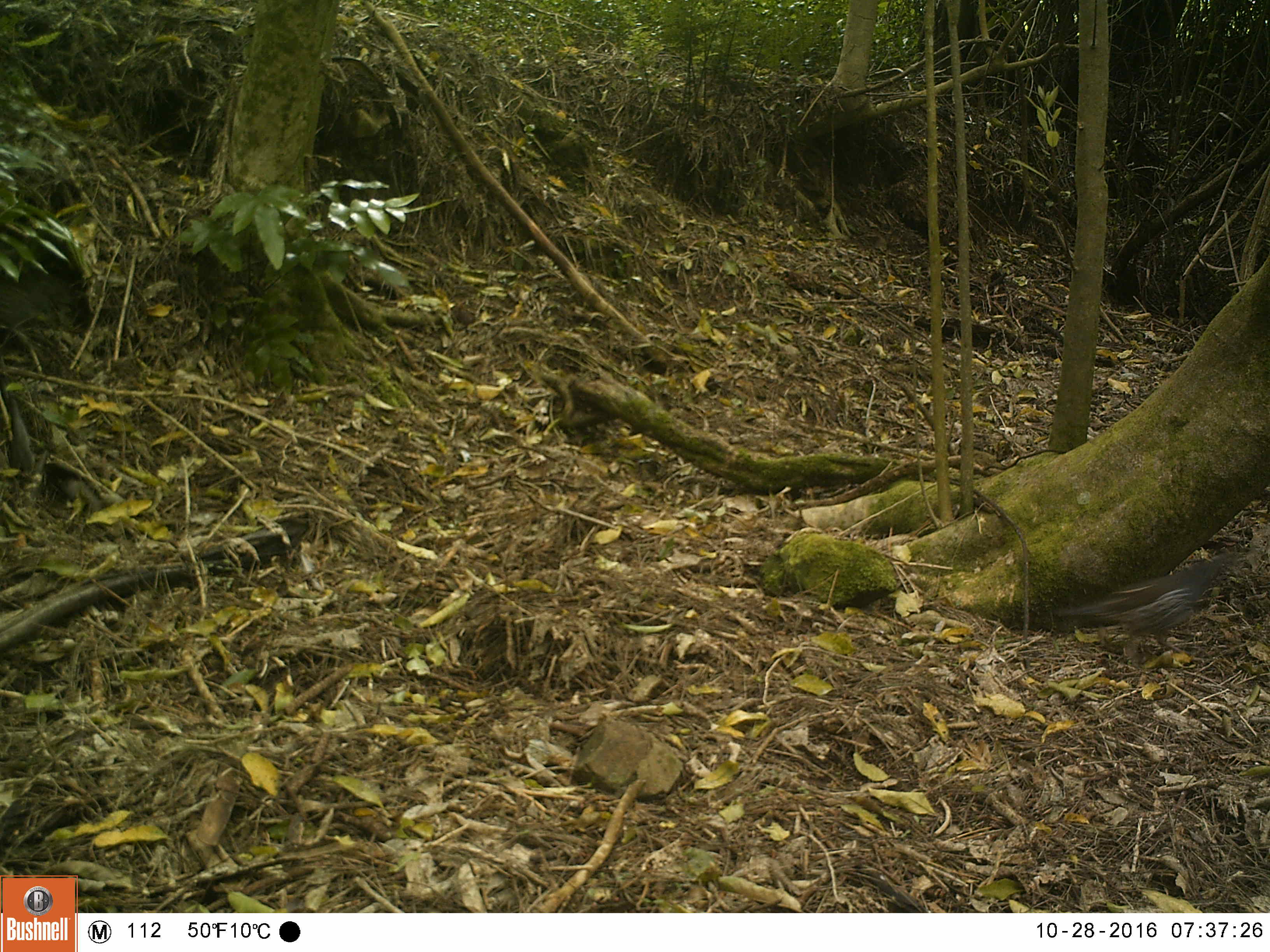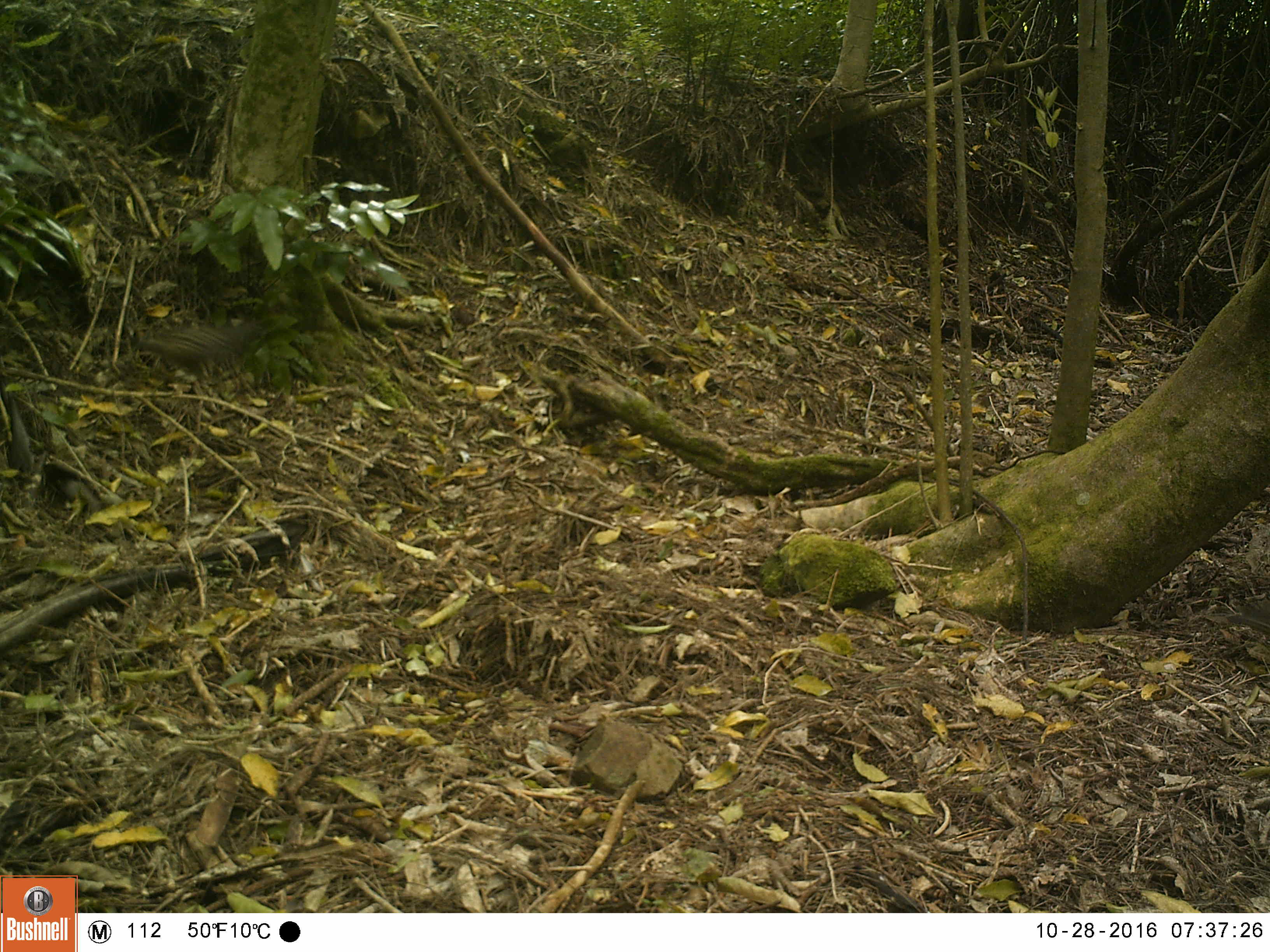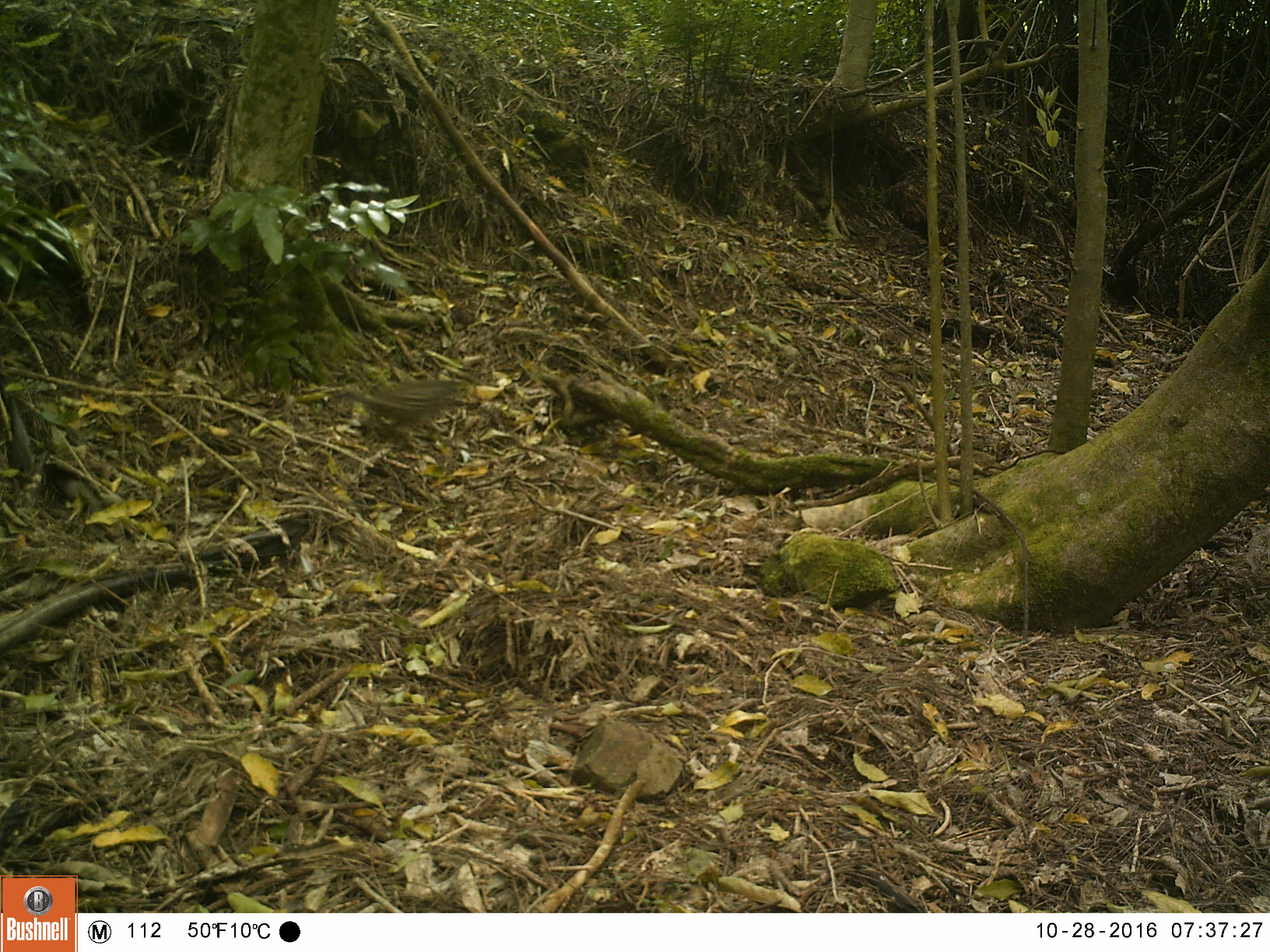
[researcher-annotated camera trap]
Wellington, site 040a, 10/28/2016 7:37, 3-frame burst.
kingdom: Animalia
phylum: Chordata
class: Aves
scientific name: Aves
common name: bird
Bird (Aves).